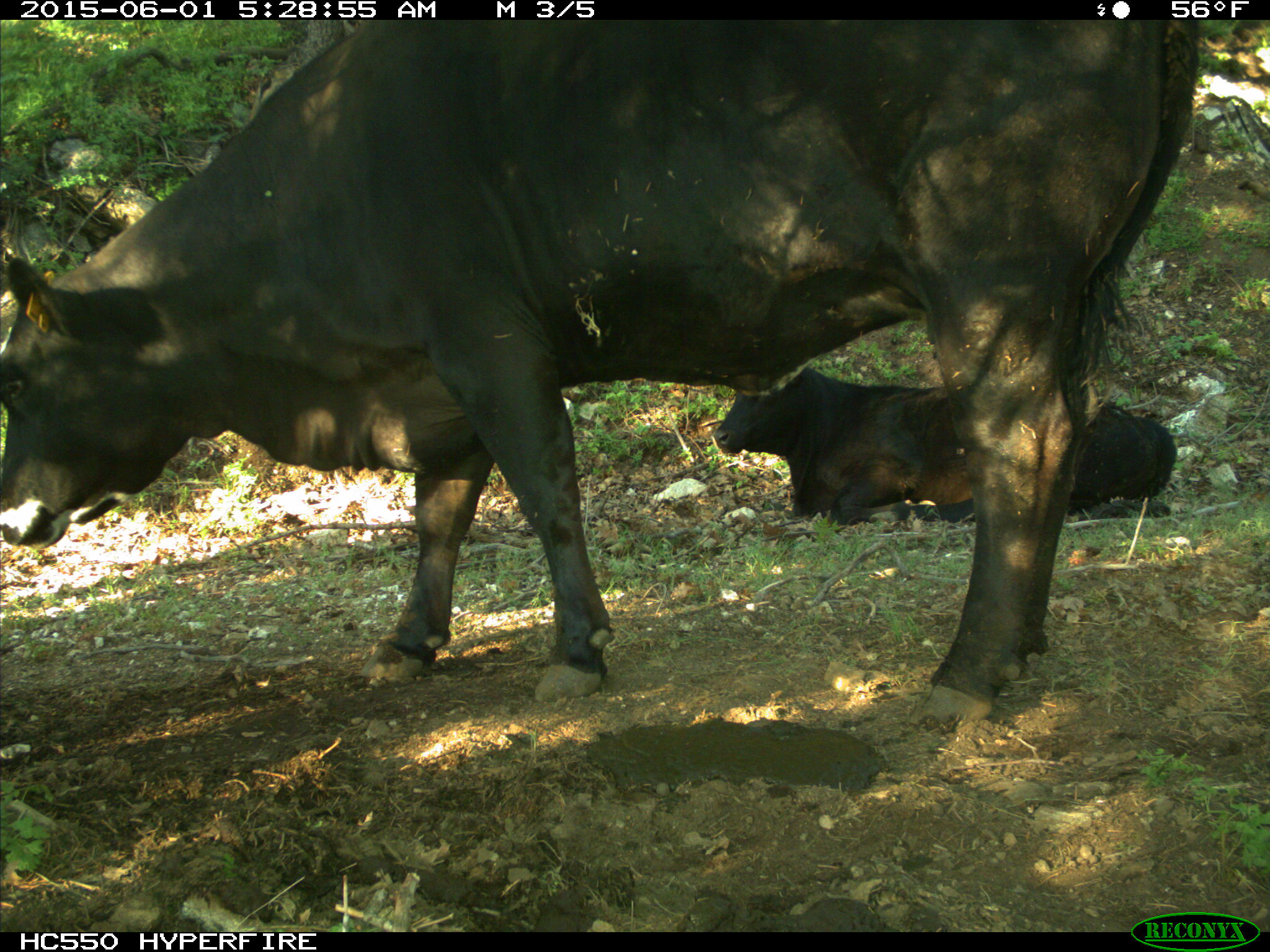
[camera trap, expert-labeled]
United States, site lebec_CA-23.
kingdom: Animalia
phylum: Chordata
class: Mammalia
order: Artiodactyla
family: Bovidae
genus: Bos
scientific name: Bos taurus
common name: domestic cow